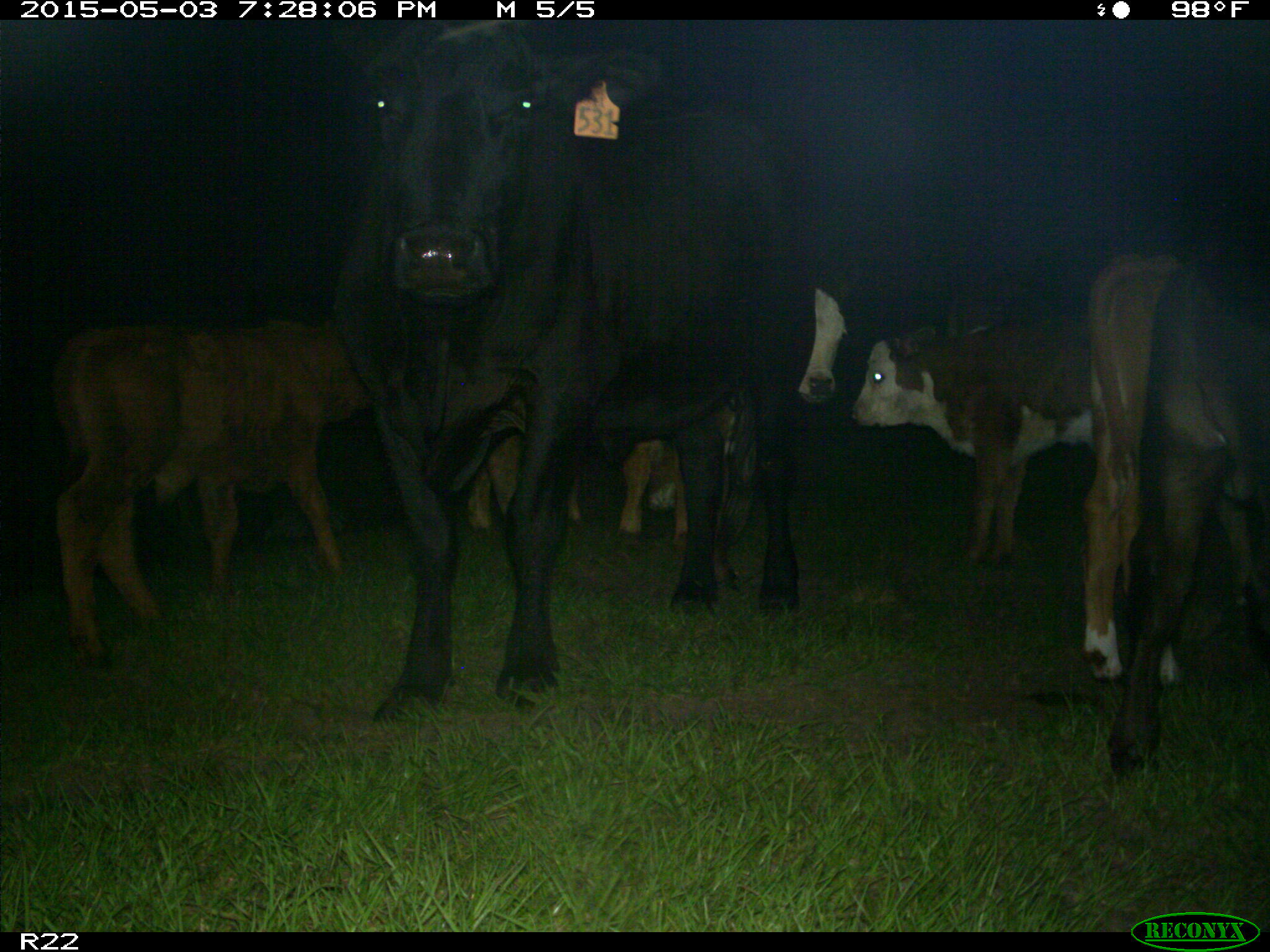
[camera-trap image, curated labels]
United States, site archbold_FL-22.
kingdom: Animalia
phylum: Chordata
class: Mammalia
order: Artiodactyla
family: Bovidae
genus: Bos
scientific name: Bos taurus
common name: domestic cow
Bos taurus (domestic cow).